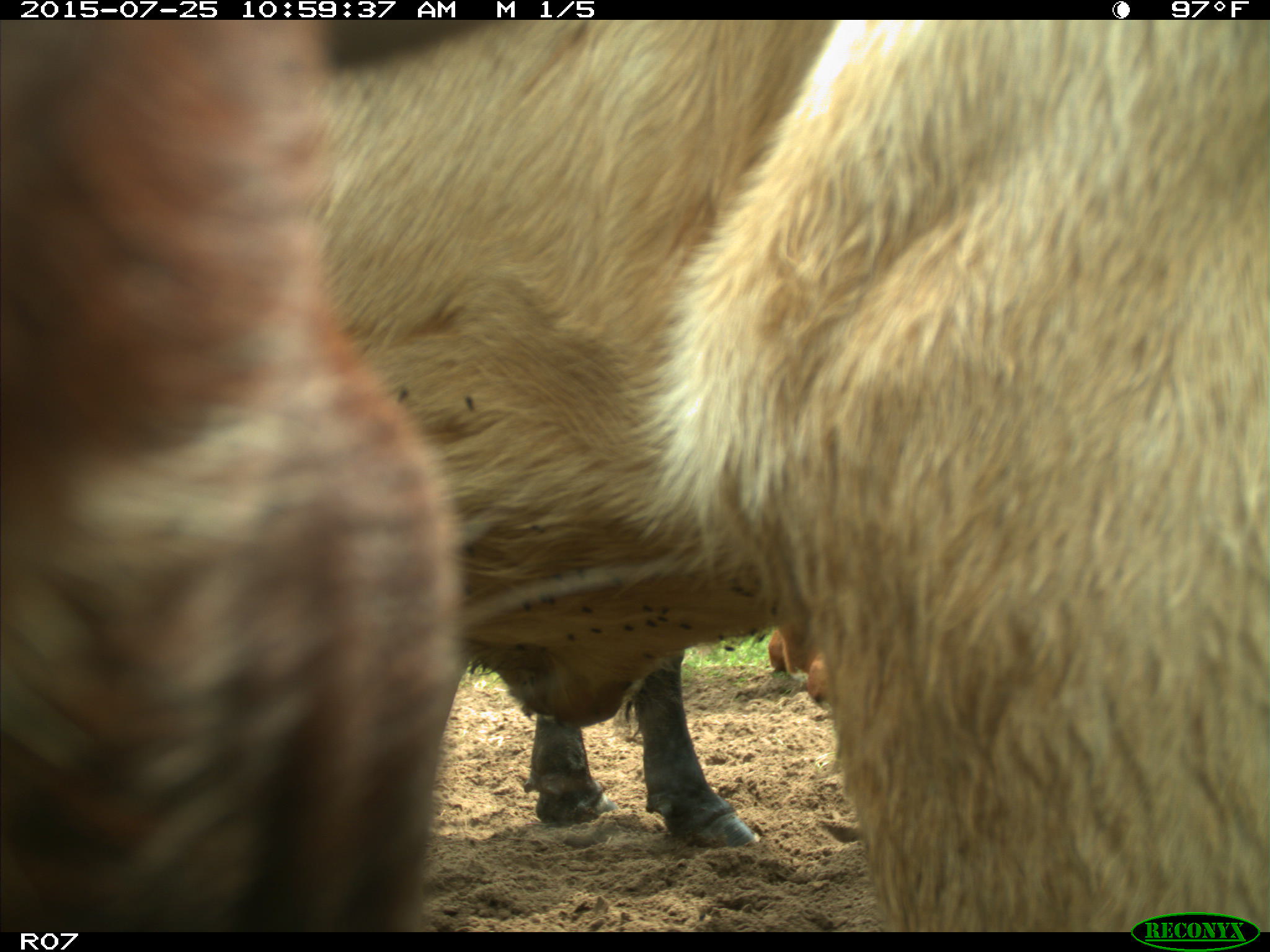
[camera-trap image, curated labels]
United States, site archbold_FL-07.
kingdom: Animalia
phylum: Chordata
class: Mammalia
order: Artiodactyla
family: Bovidae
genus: Bos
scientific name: Bos taurus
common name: domestic cow